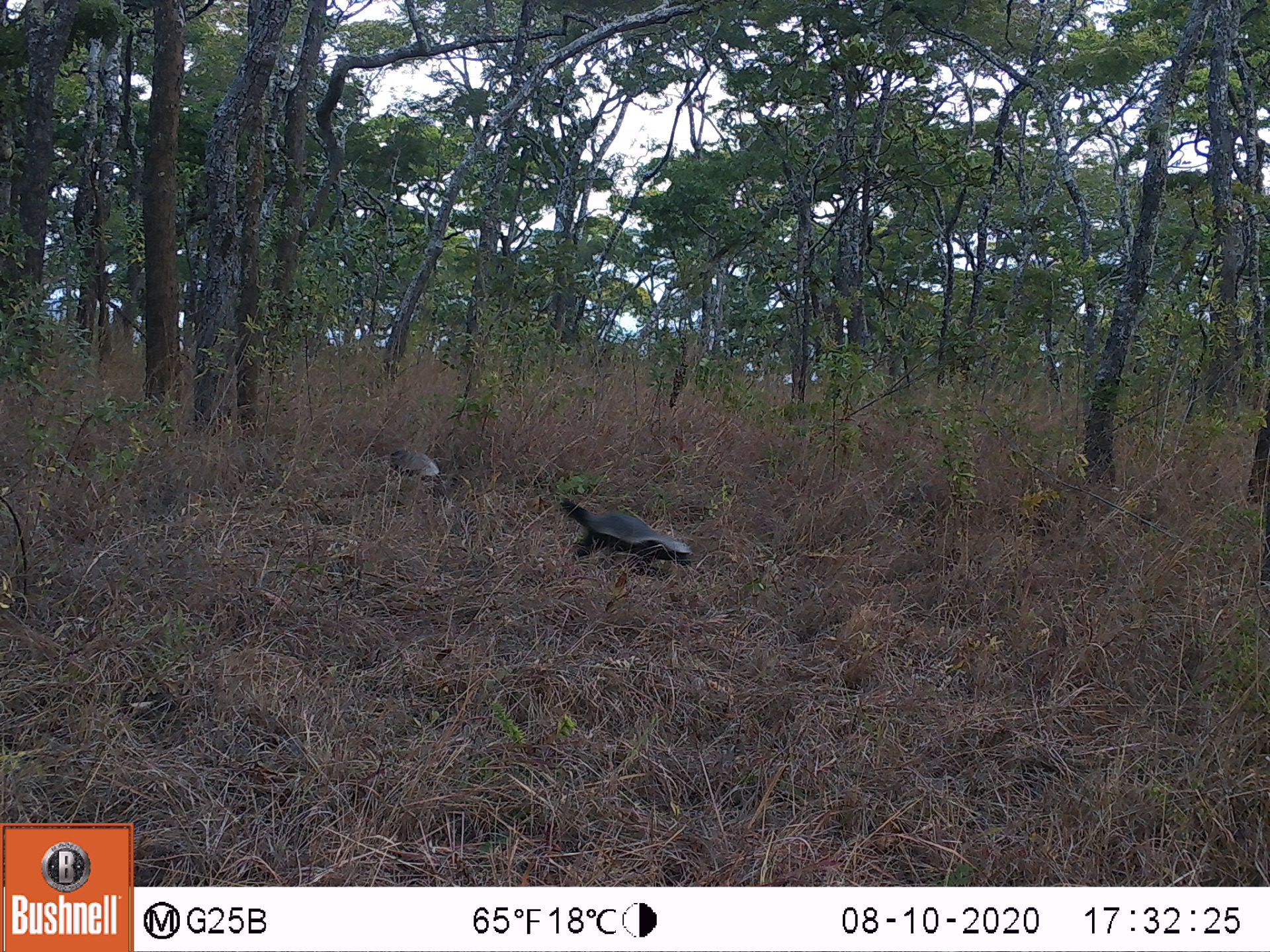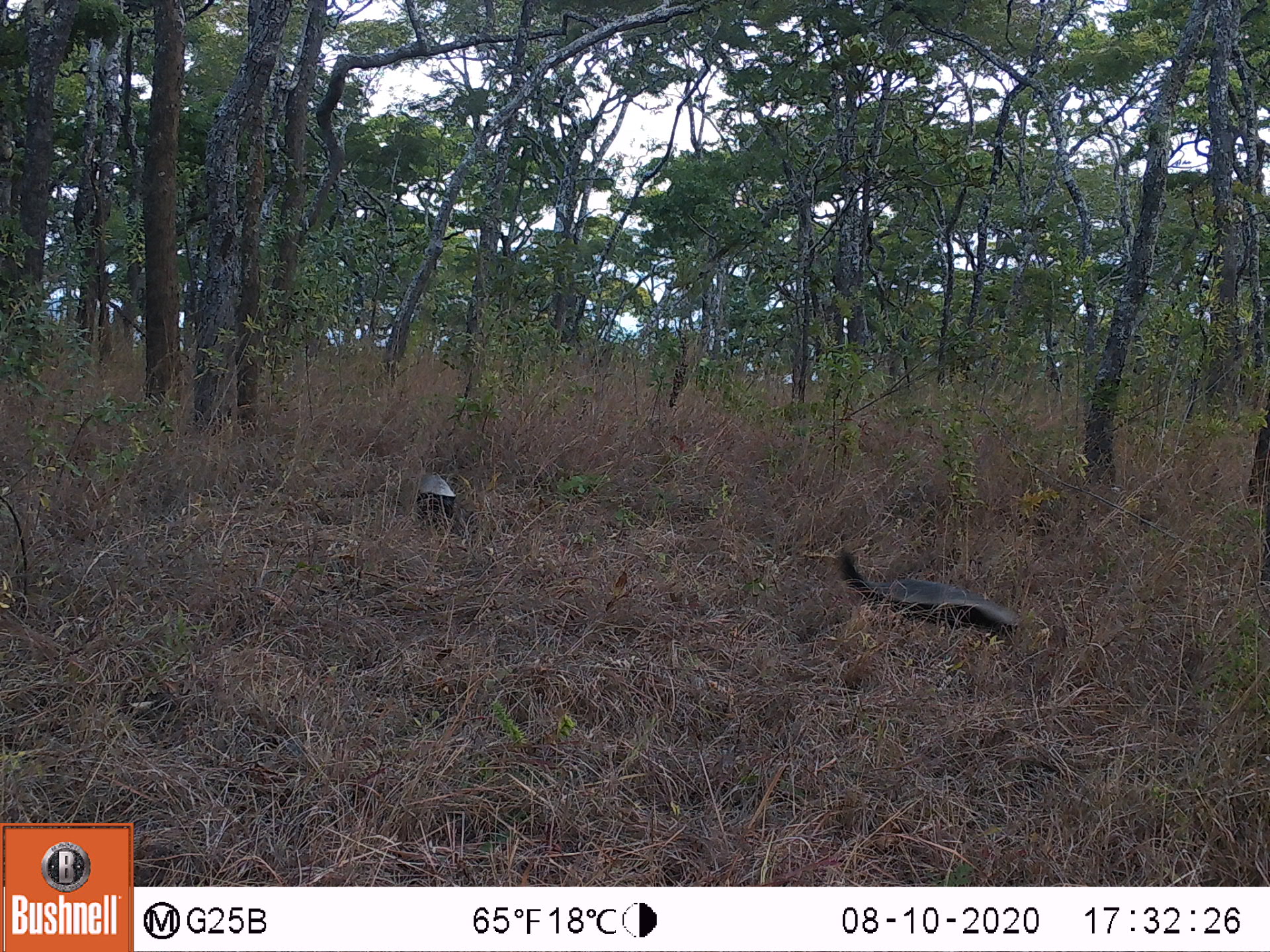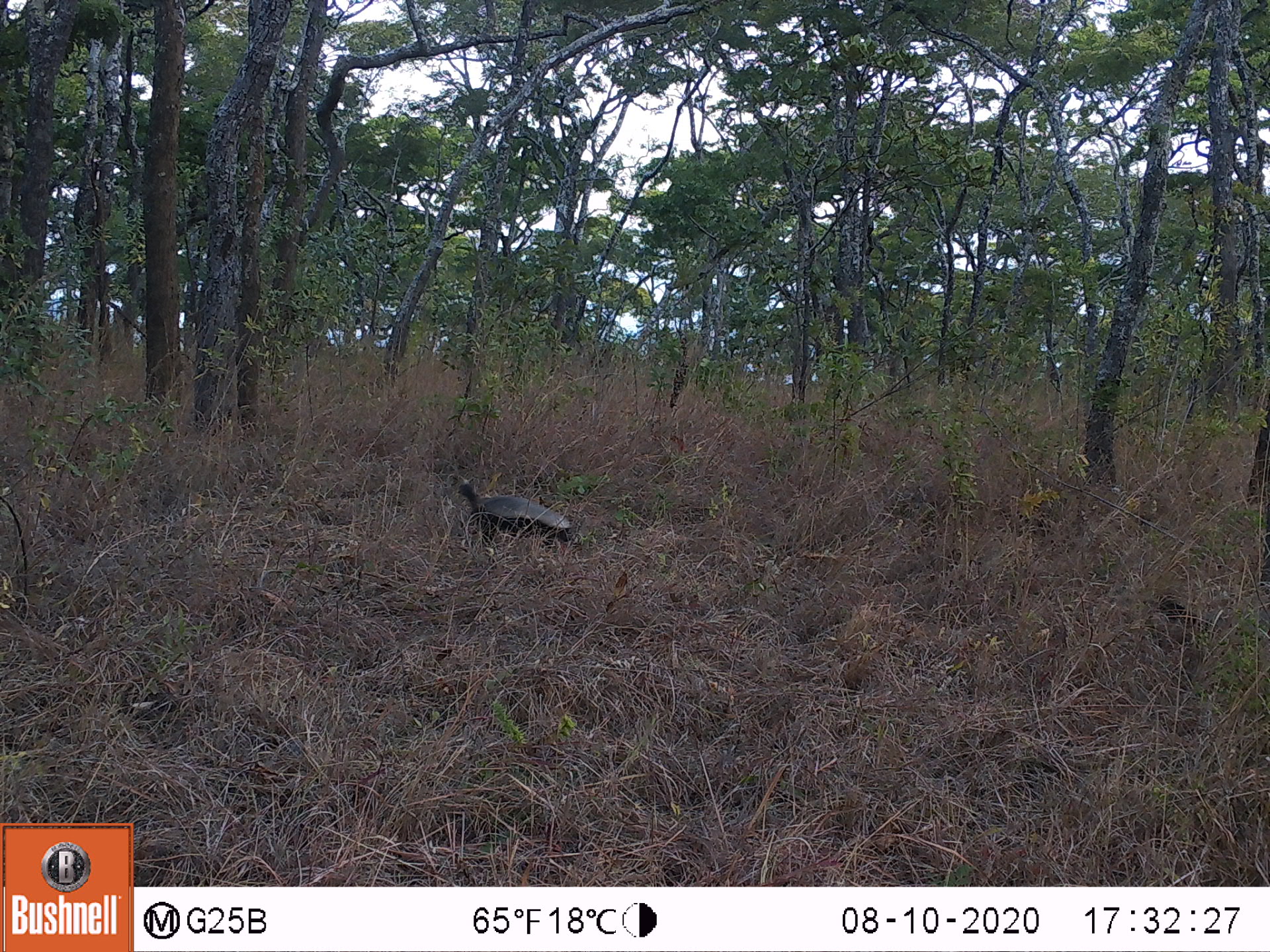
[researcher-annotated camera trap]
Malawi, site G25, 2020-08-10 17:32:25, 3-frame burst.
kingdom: Animalia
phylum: Chordata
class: Mammalia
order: Carnivora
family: Mustelidae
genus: Mellivora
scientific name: Mellivora capensis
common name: honey badger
Honey badger (Mellivora capensis), count 2.